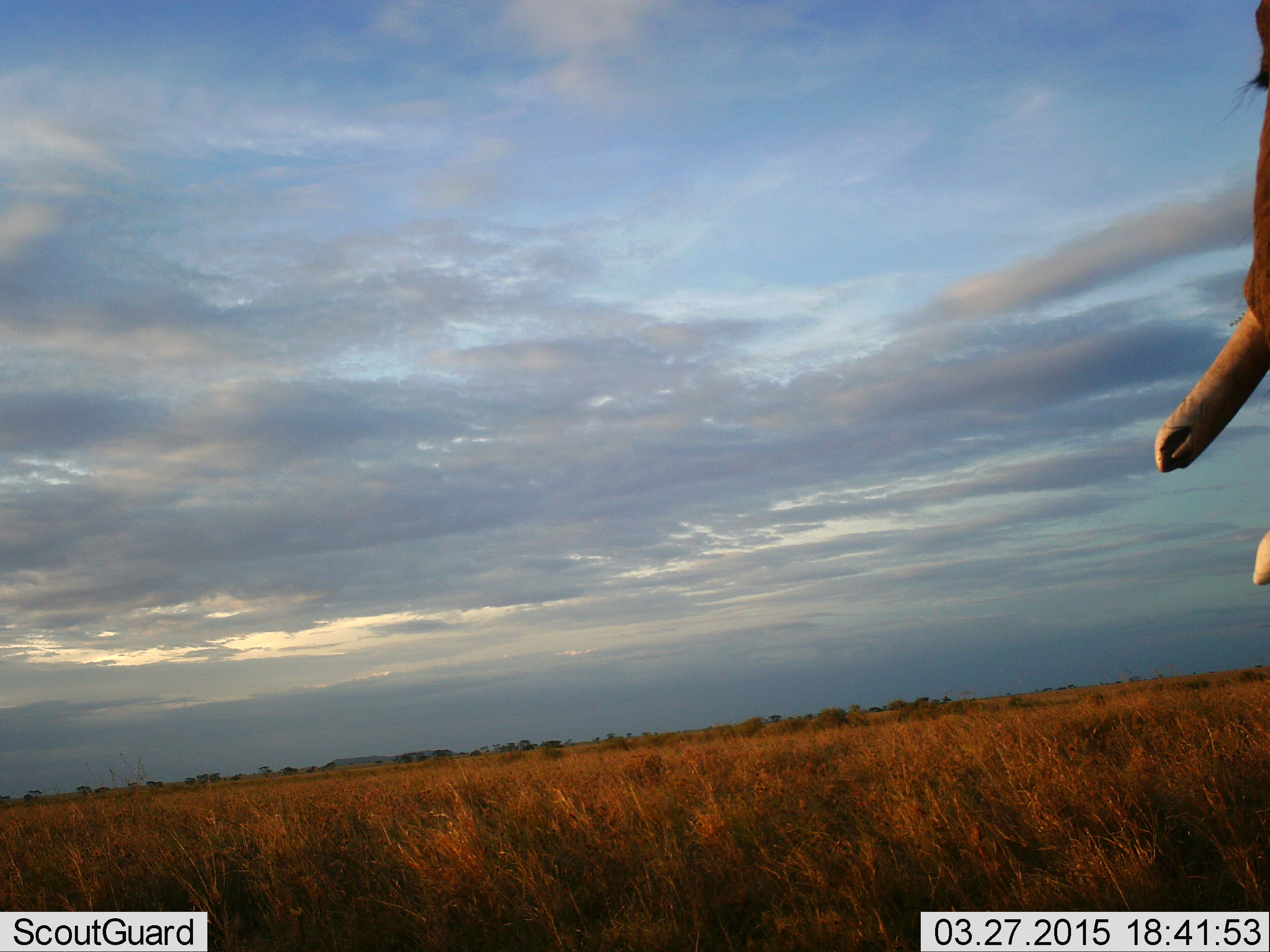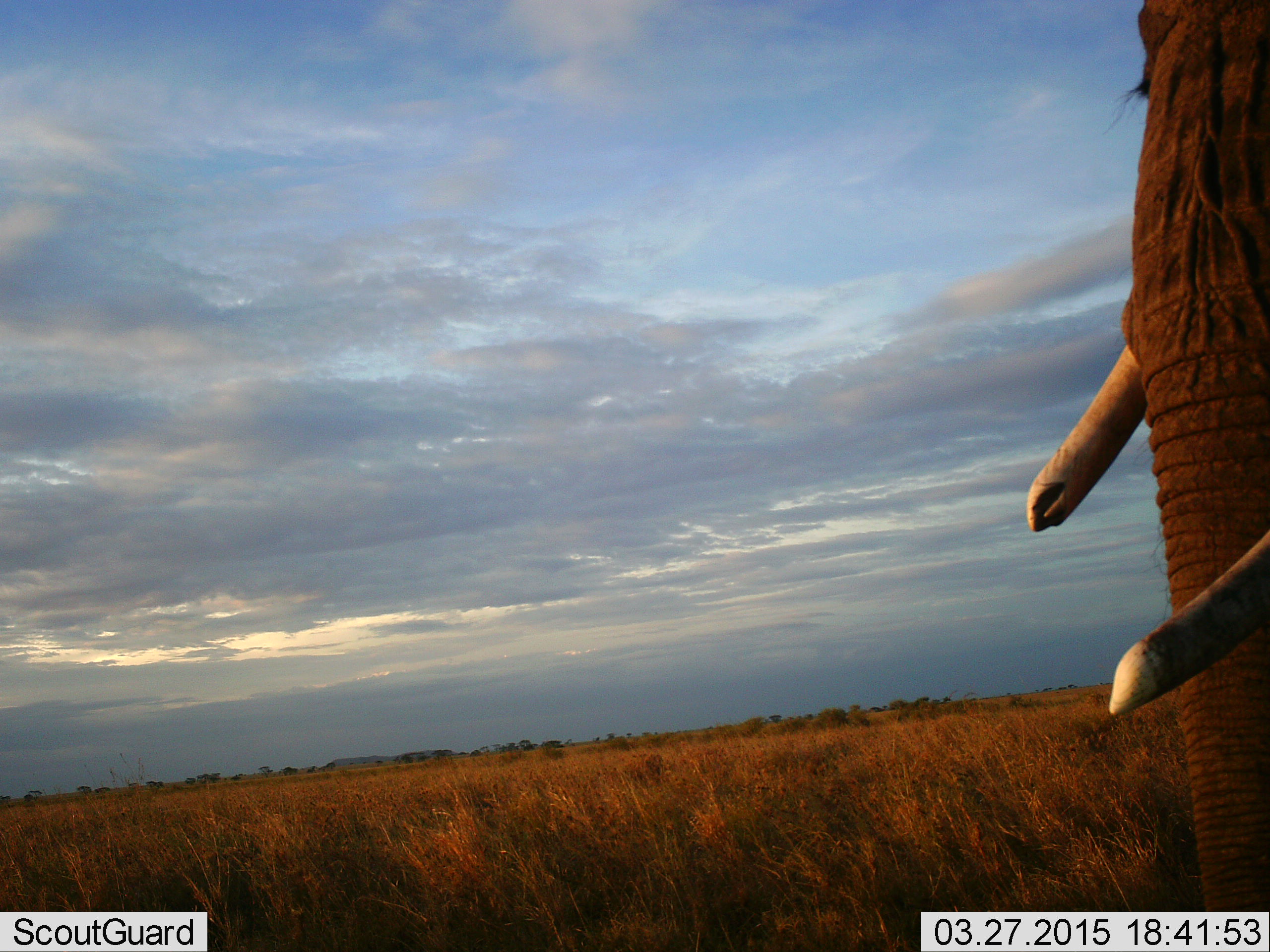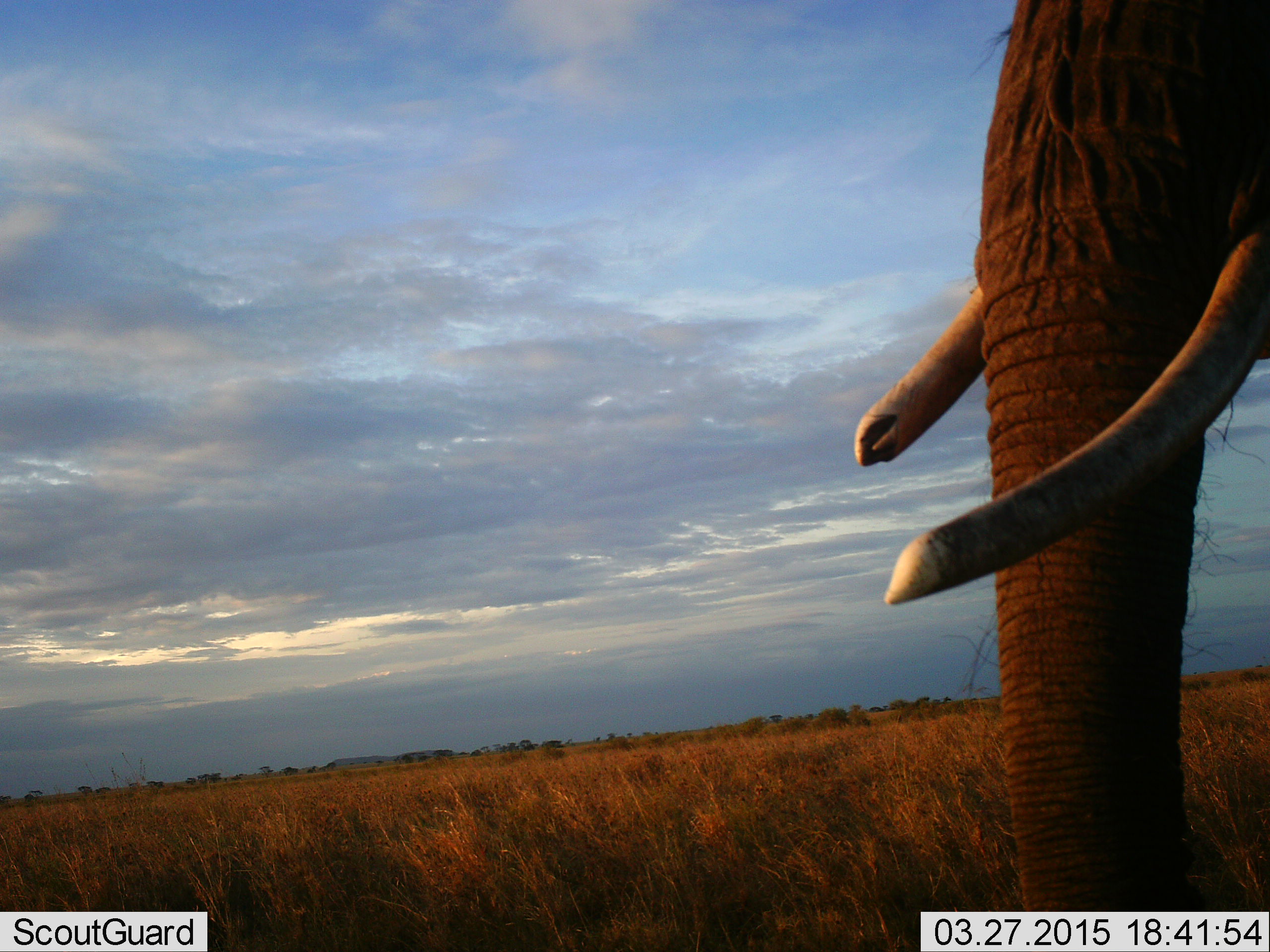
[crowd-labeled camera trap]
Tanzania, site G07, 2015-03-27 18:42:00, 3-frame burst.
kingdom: Animalia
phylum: Chordata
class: Mammalia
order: Proboscidea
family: Elephantidae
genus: Loxodonta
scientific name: Loxodonta africana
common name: african bush elephant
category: elephant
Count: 1.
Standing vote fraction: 20%.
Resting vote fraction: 0%.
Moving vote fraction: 80%.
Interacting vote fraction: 0%.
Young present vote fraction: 0%.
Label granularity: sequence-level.